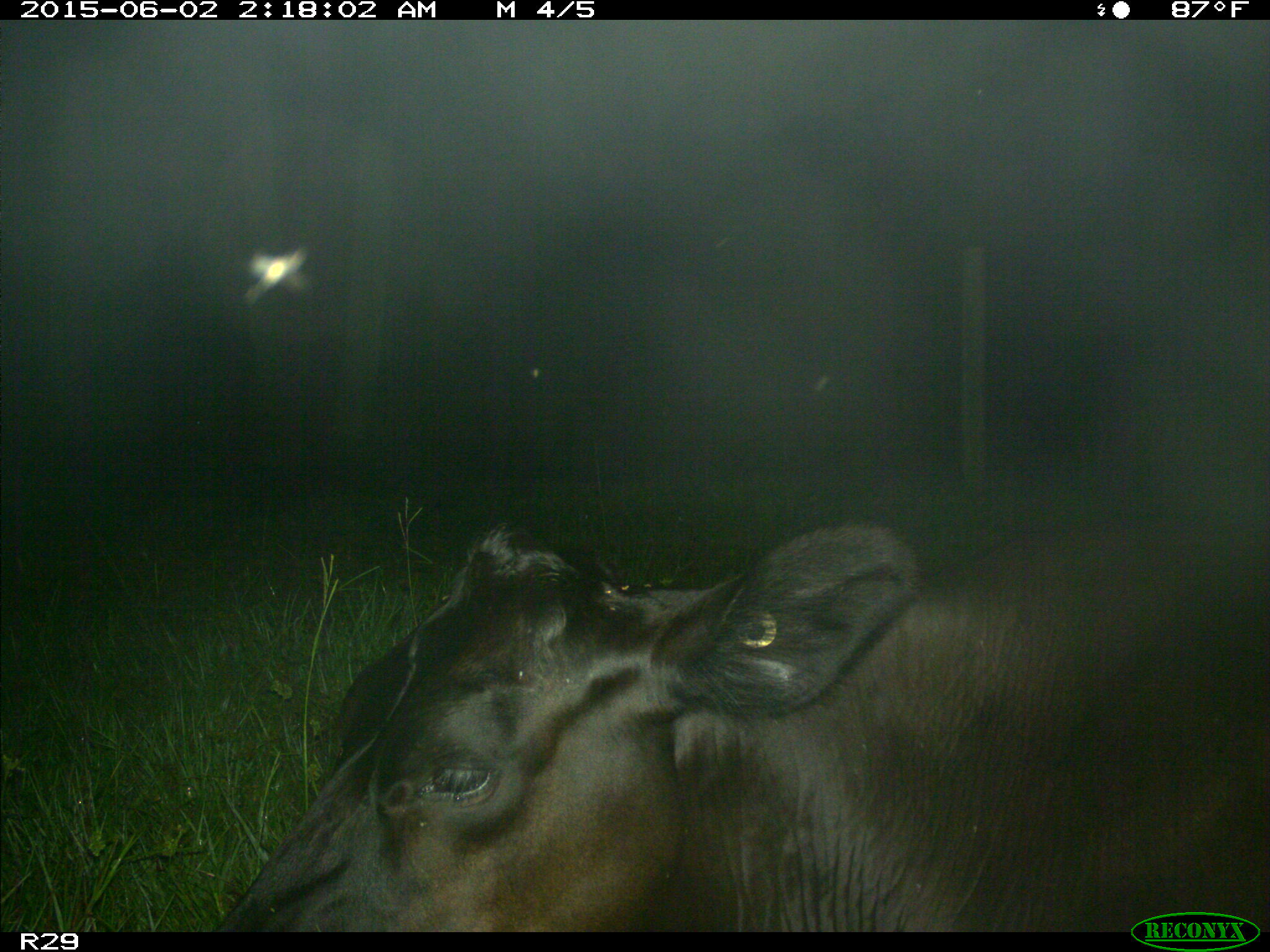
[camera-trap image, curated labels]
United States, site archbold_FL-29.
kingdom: Animalia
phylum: Chordata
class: Mammalia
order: Artiodactyla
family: Bovidae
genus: Bos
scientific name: Bos taurus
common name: domestic cow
Bos taurus (domestic cow).